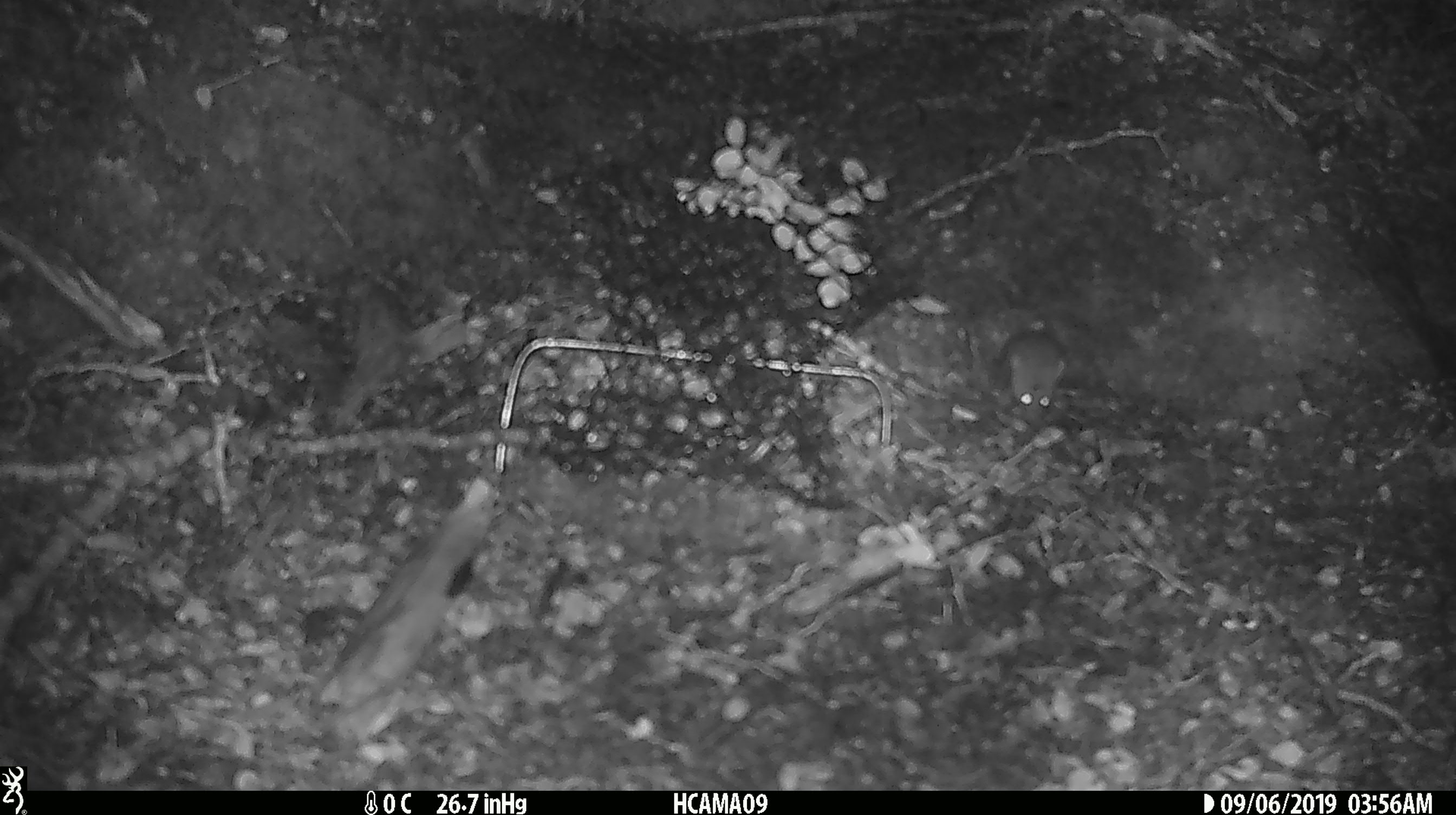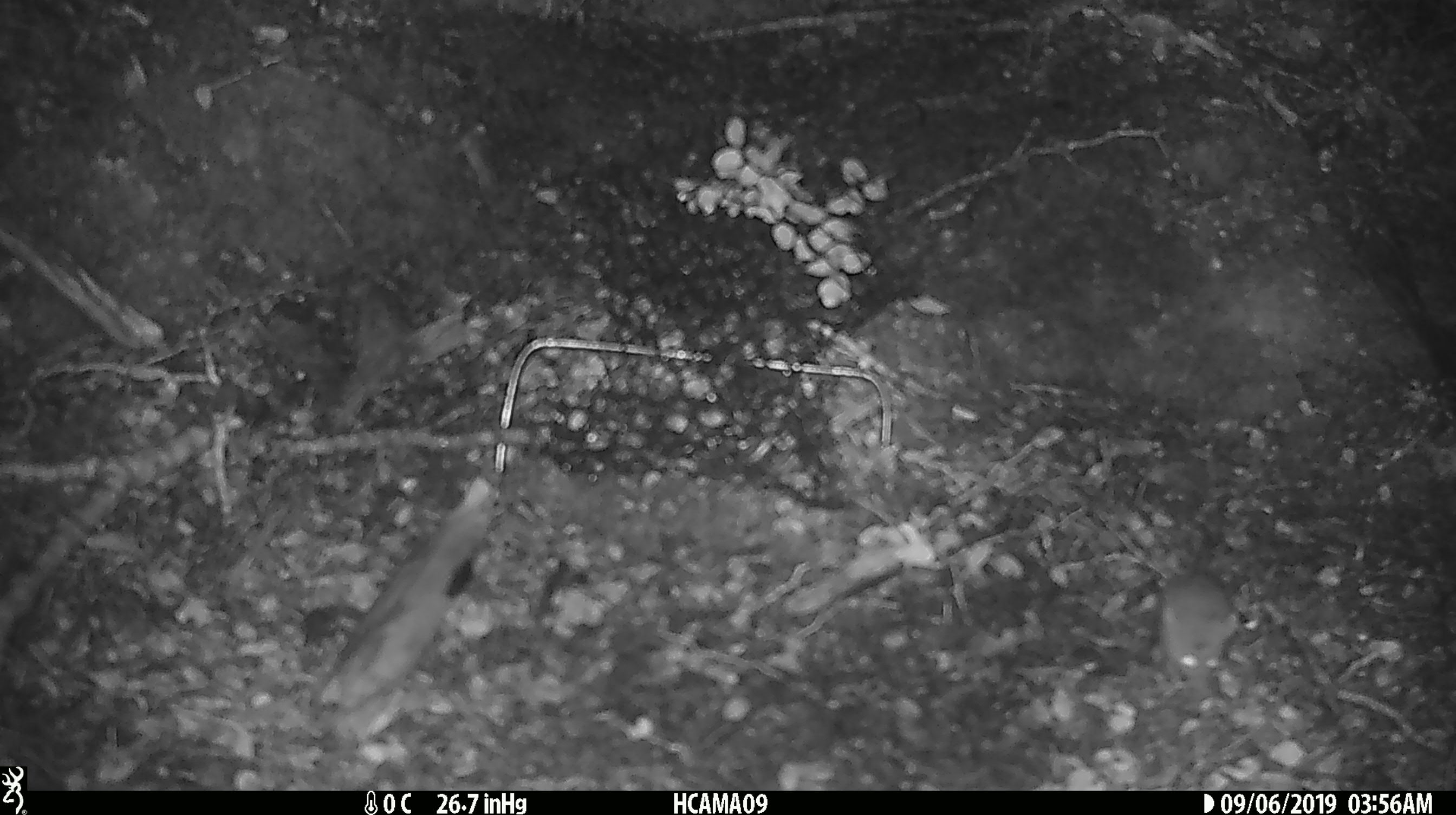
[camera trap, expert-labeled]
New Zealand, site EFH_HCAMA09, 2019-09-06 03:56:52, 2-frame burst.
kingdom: Animalia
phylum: Chordata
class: Mammalia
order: Rodentia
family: Muridae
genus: Mus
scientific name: Mus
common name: mouse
Mouse (Mus).